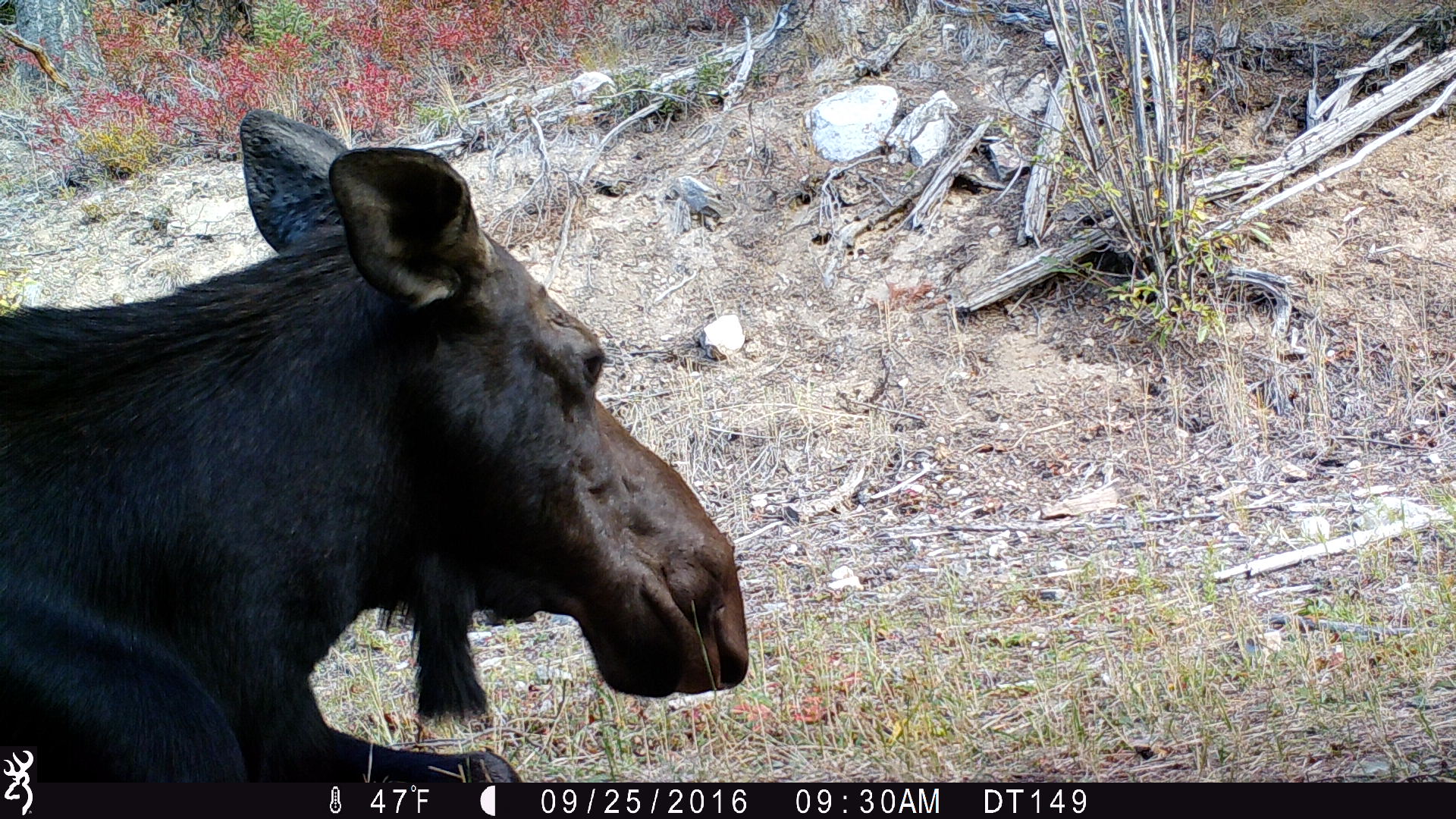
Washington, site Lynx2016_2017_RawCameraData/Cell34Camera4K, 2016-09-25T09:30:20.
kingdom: Animalia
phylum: Chordata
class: Mammalia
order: Artiodactyla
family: Cervidae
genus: Alces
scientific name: Alces alces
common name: moose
Alces alces (moose). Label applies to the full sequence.